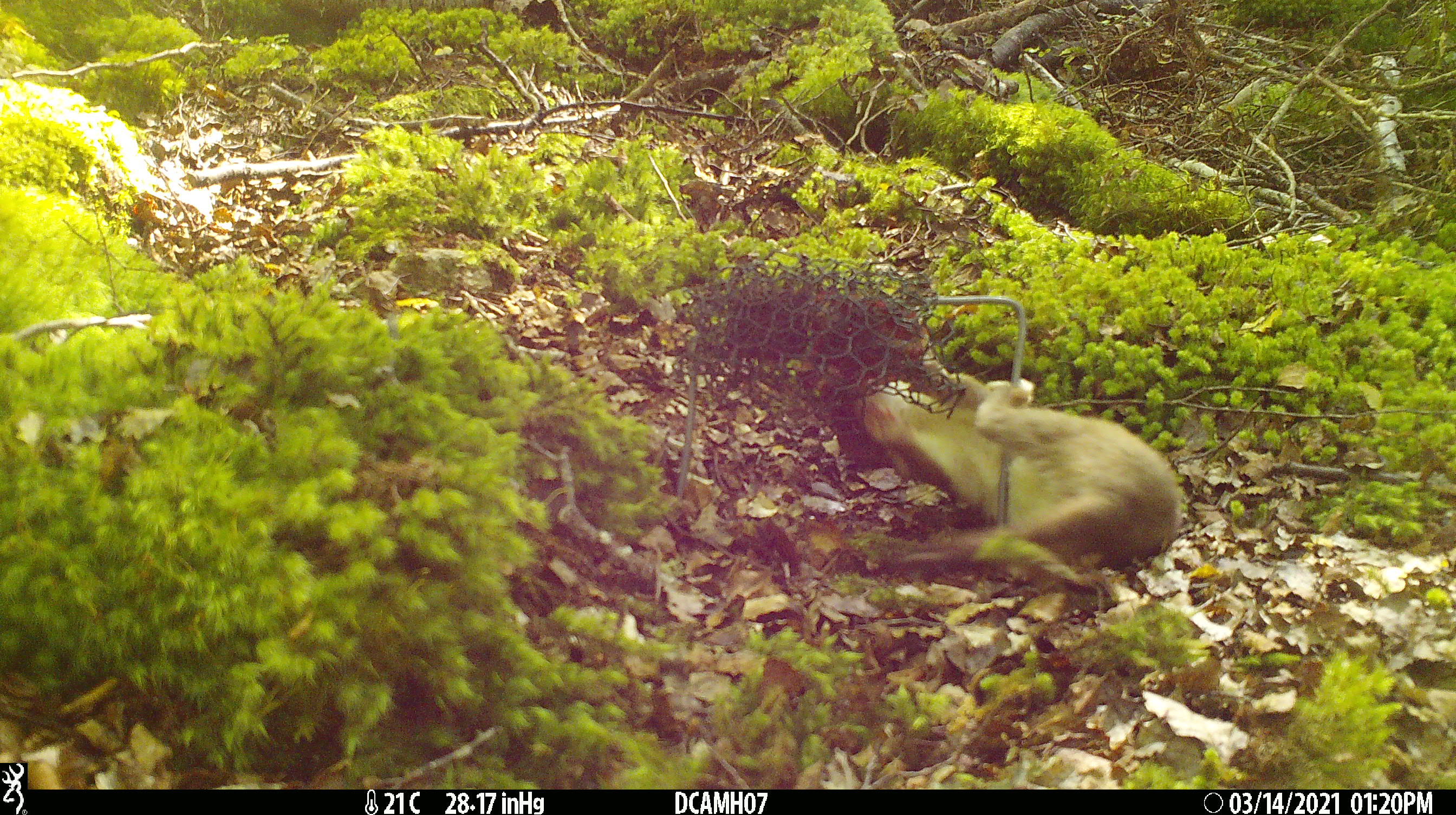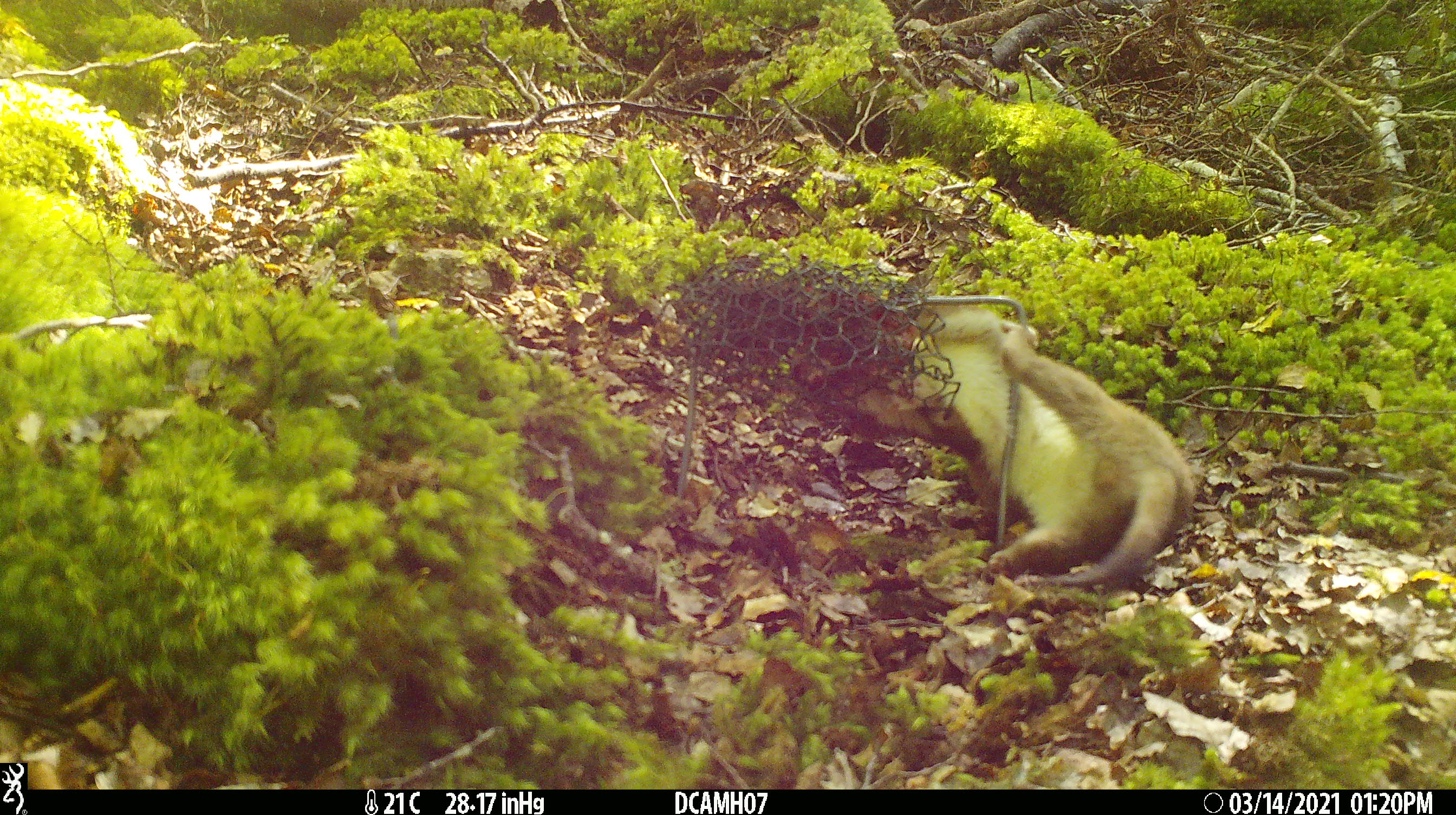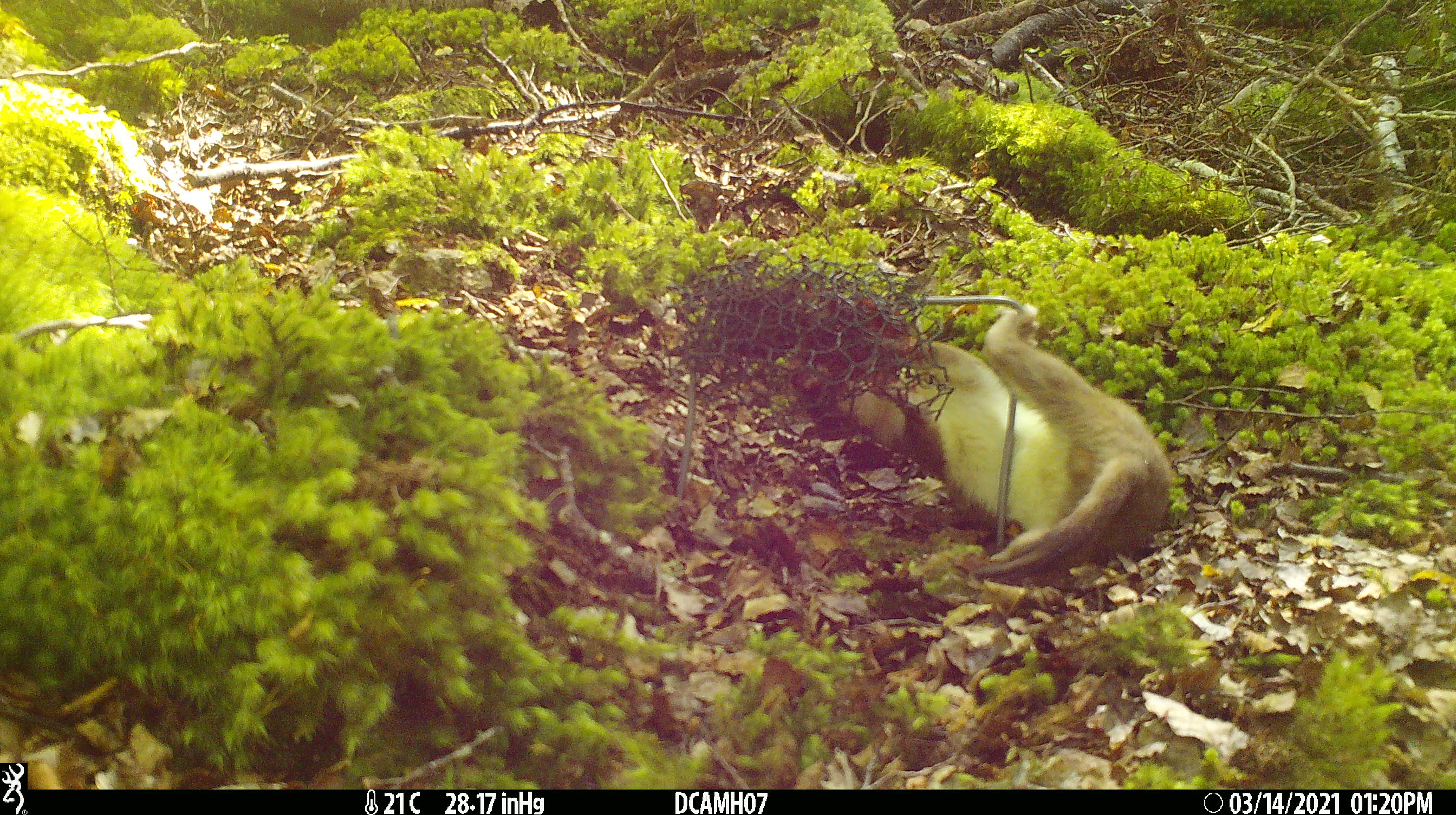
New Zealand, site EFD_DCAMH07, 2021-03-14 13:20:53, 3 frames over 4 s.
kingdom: Animalia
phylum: Chordata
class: Mammalia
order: Carnivora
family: Mustelidae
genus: Mustela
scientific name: Mustela erminea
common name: stoat